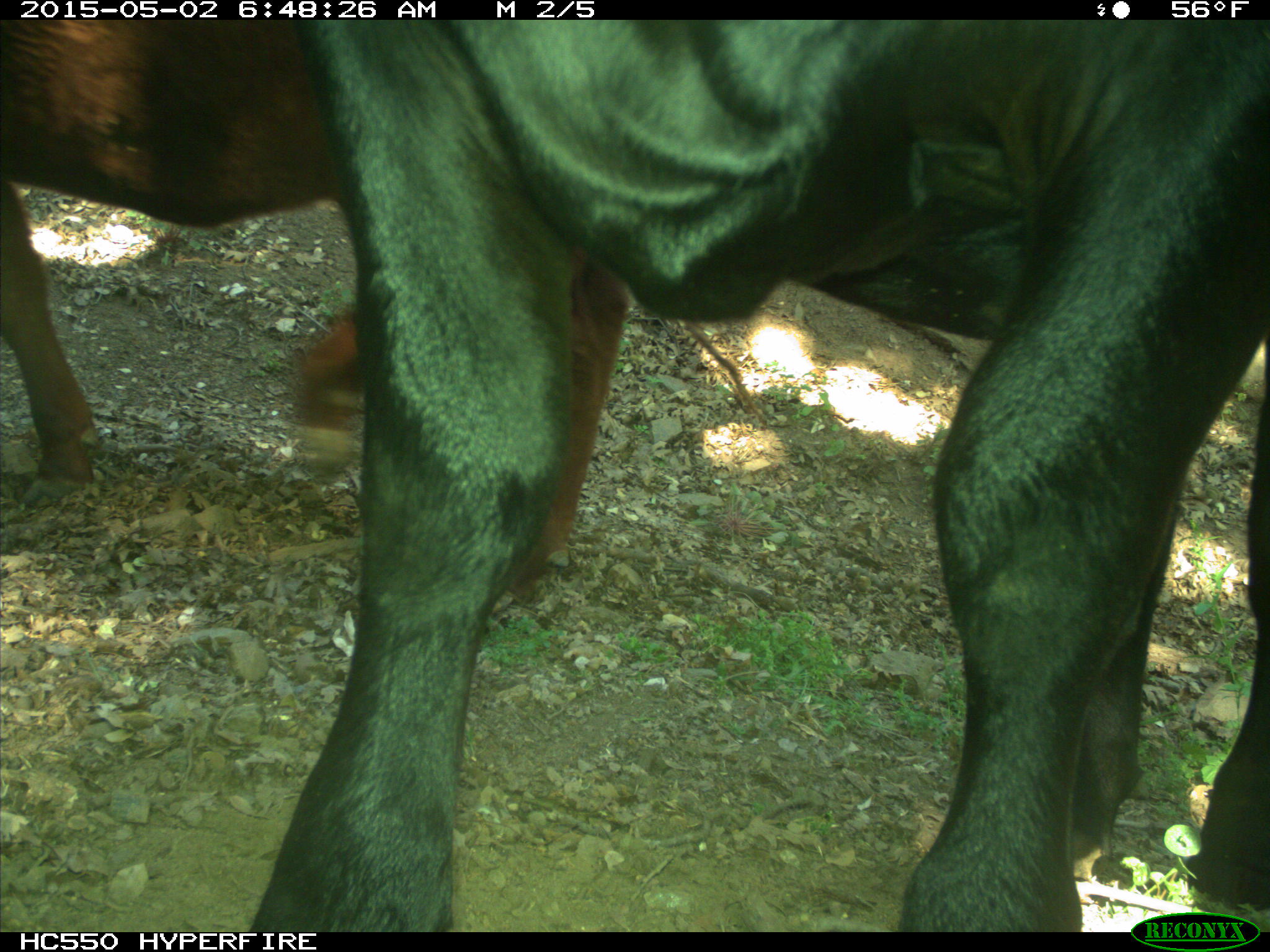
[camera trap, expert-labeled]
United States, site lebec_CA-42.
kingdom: Animalia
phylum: Chordata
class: Mammalia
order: Artiodactyla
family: Bovidae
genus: Bos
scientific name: Bos taurus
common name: domestic cow